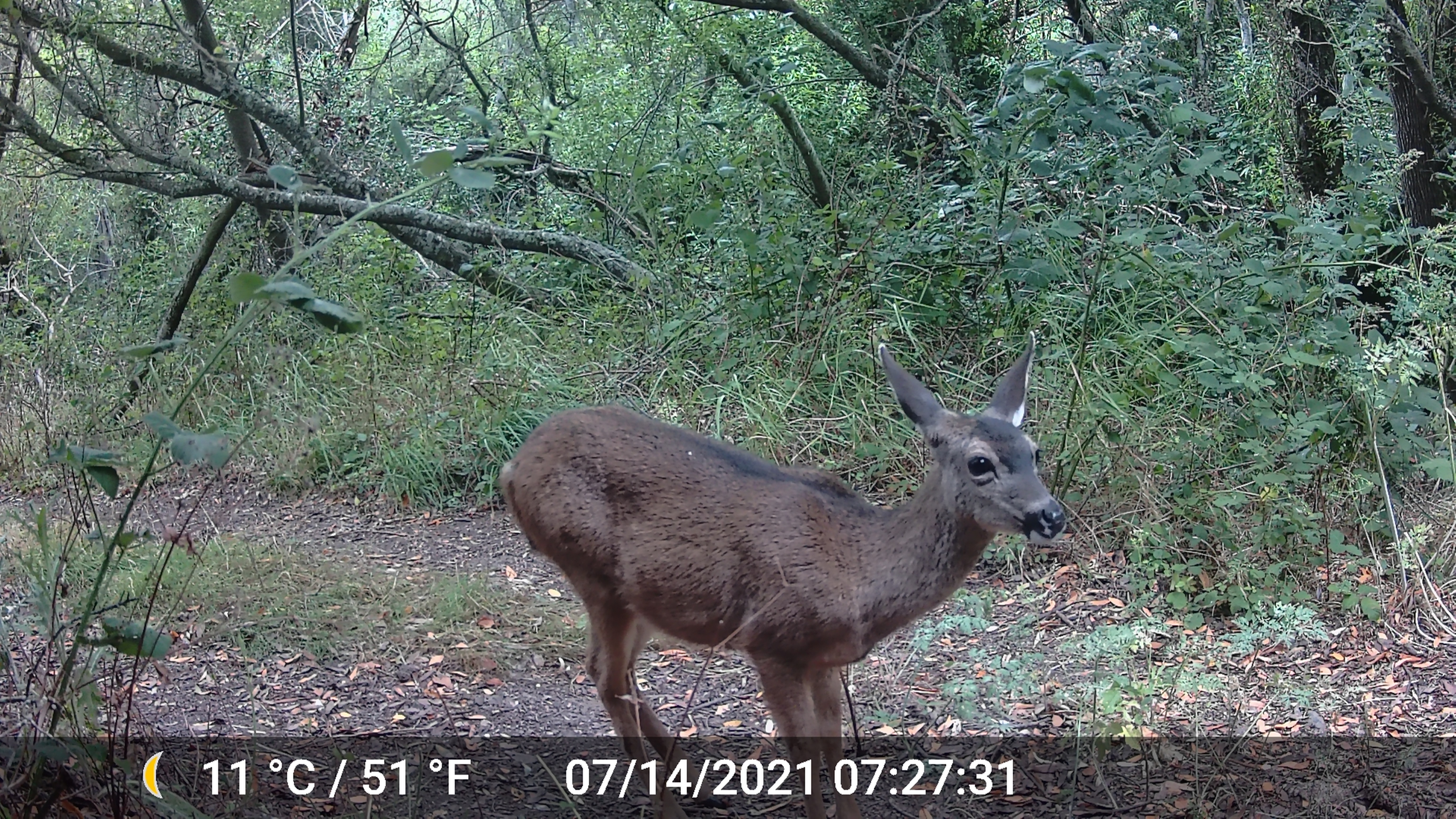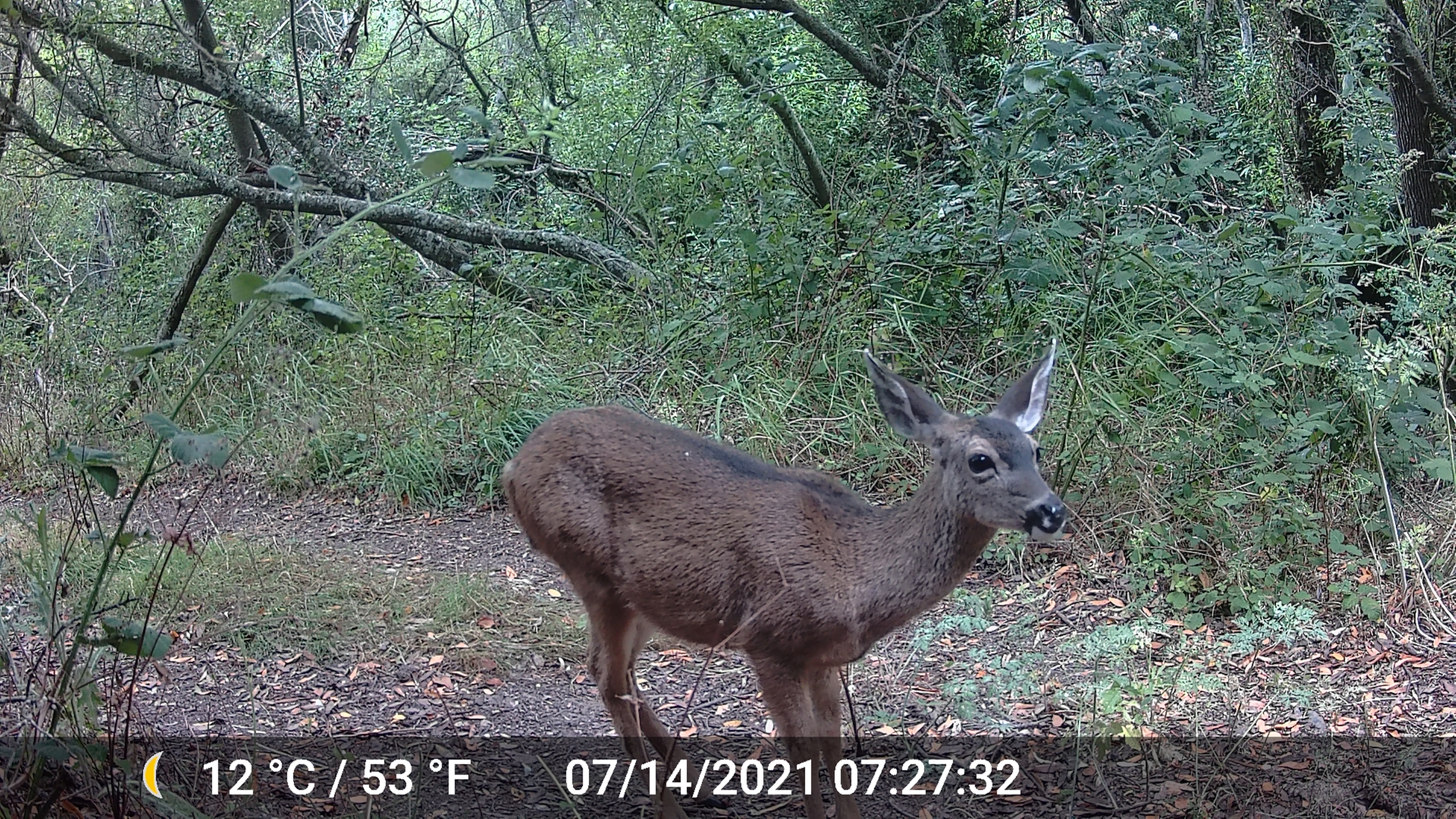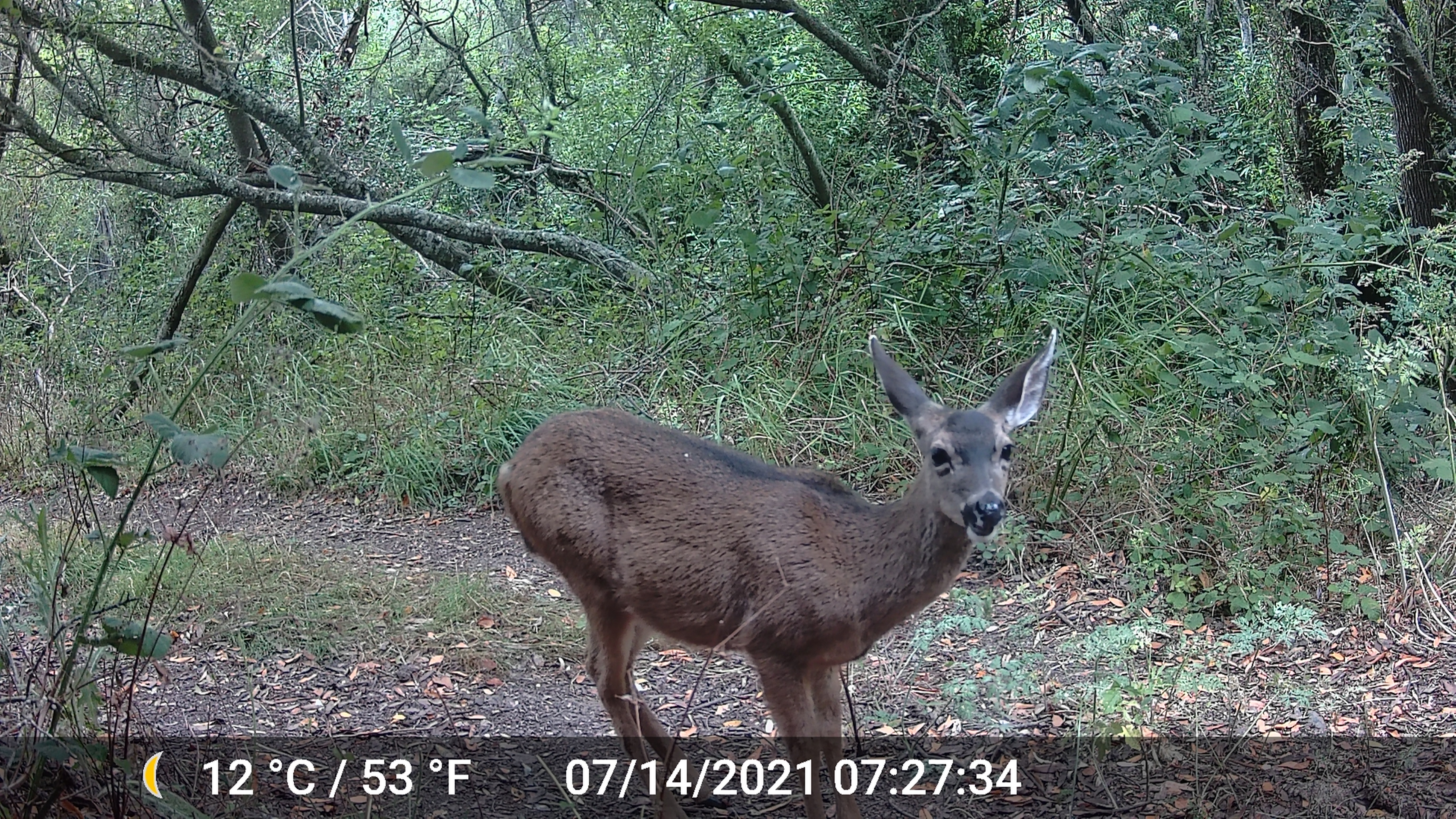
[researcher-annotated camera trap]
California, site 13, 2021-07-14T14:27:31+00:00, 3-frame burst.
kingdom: Animalia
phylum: Chordata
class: Mammalia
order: Artiodactyla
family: Cervidae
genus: Odocoileus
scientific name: Odocoileus hemionus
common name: mule deer